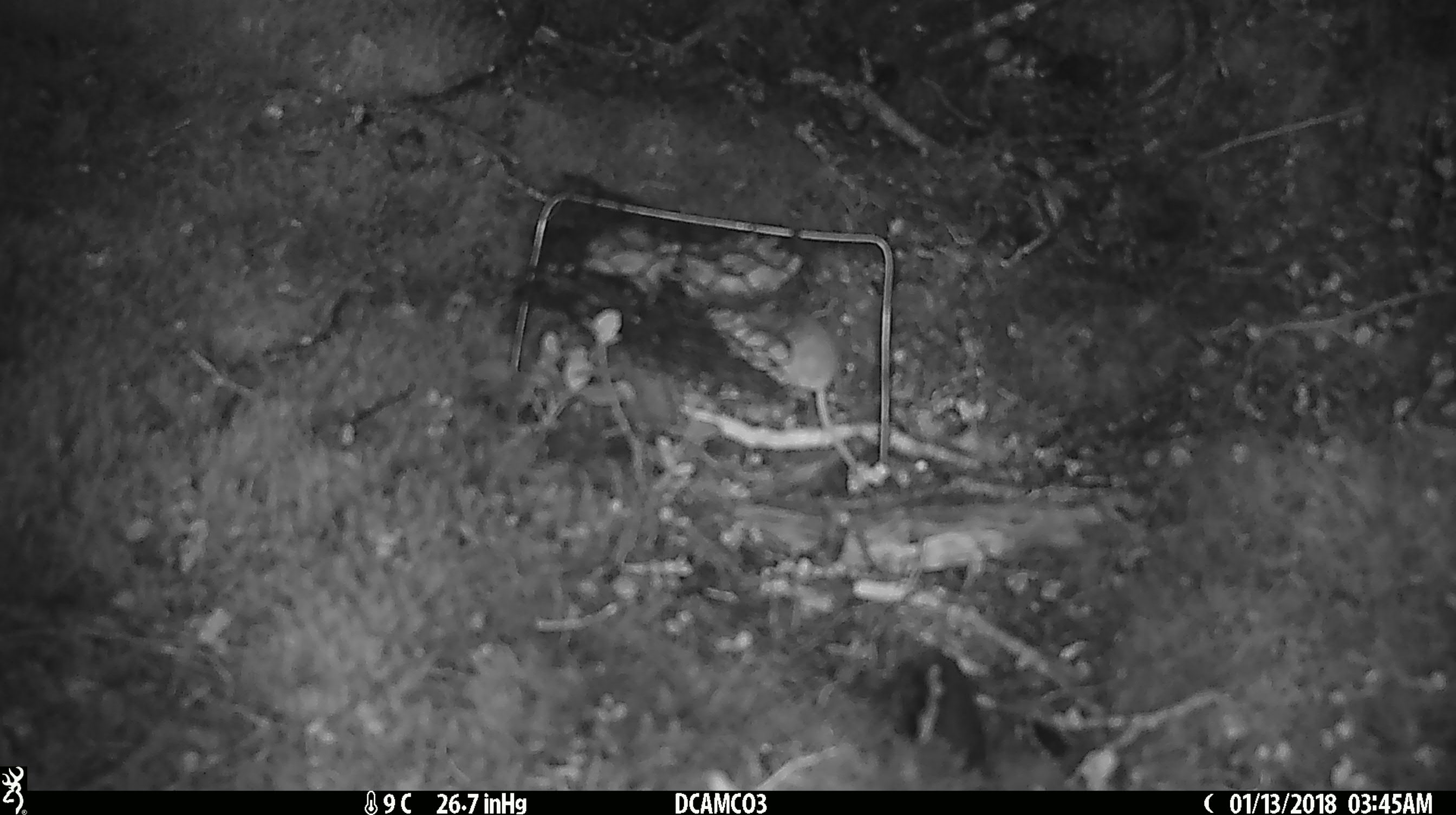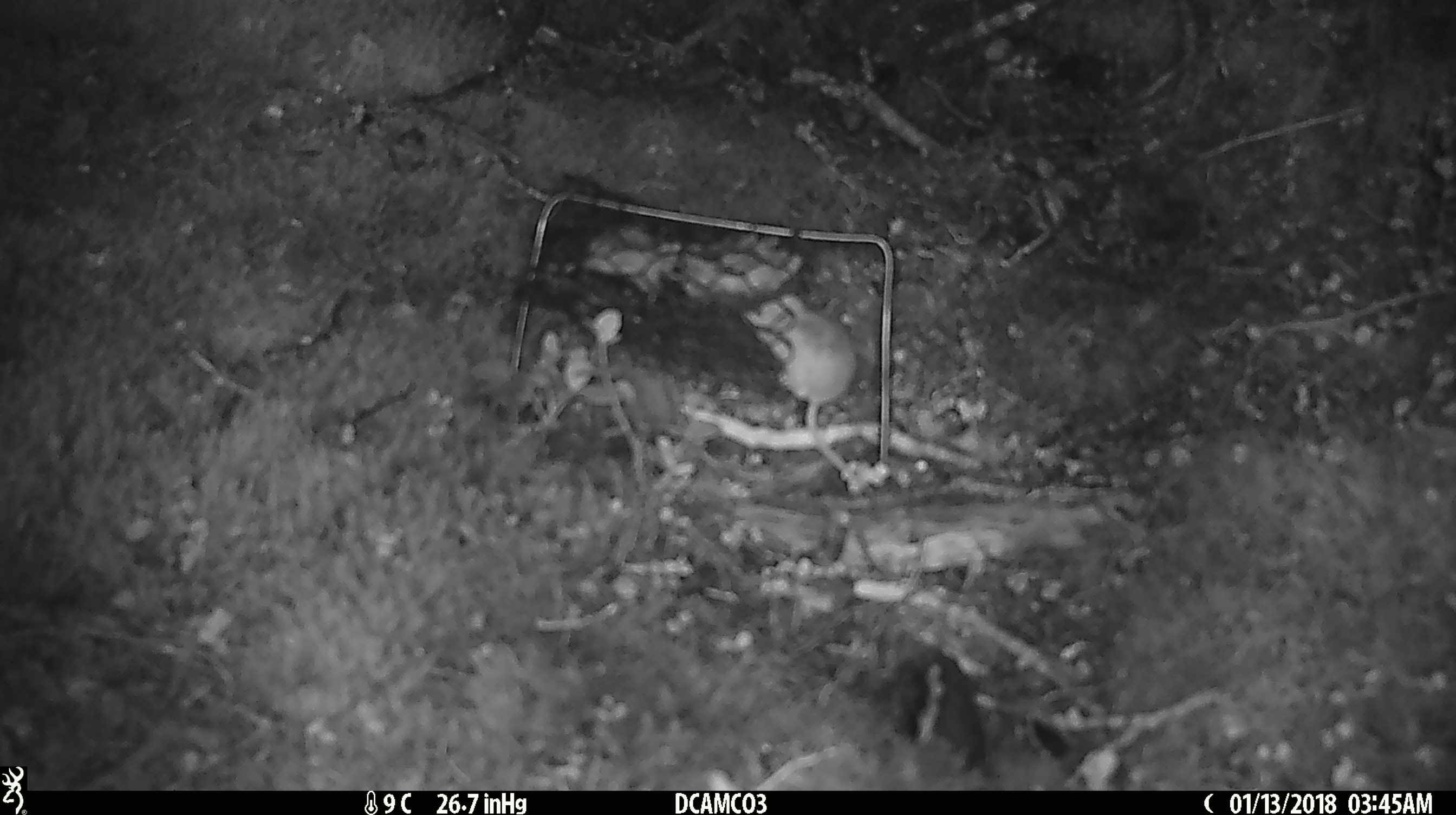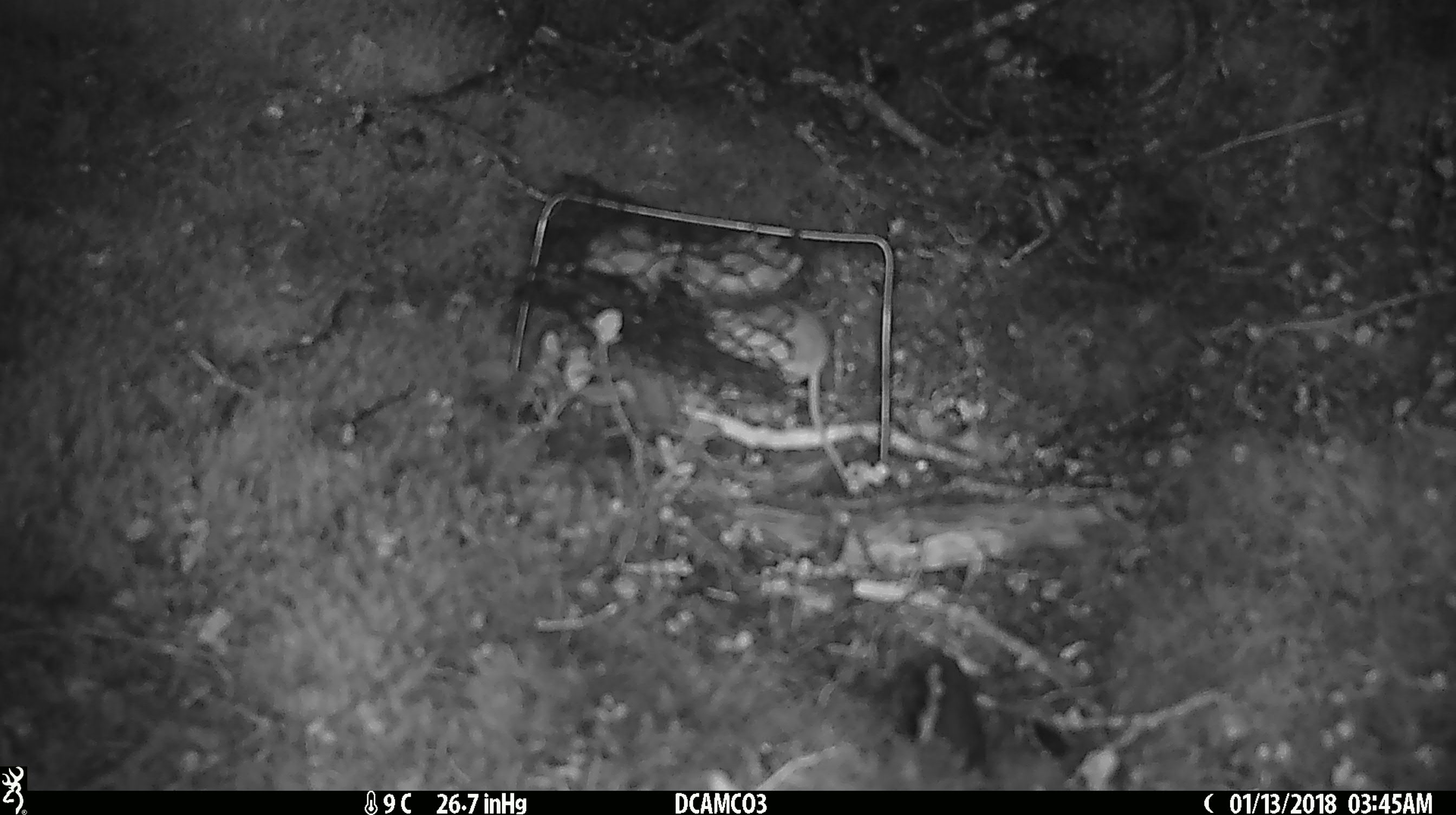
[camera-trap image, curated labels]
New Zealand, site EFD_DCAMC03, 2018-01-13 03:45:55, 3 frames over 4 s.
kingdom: Animalia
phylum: Chordata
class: Mammalia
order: Rodentia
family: Muridae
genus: Mus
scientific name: Mus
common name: mouse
Mouse (Mus).